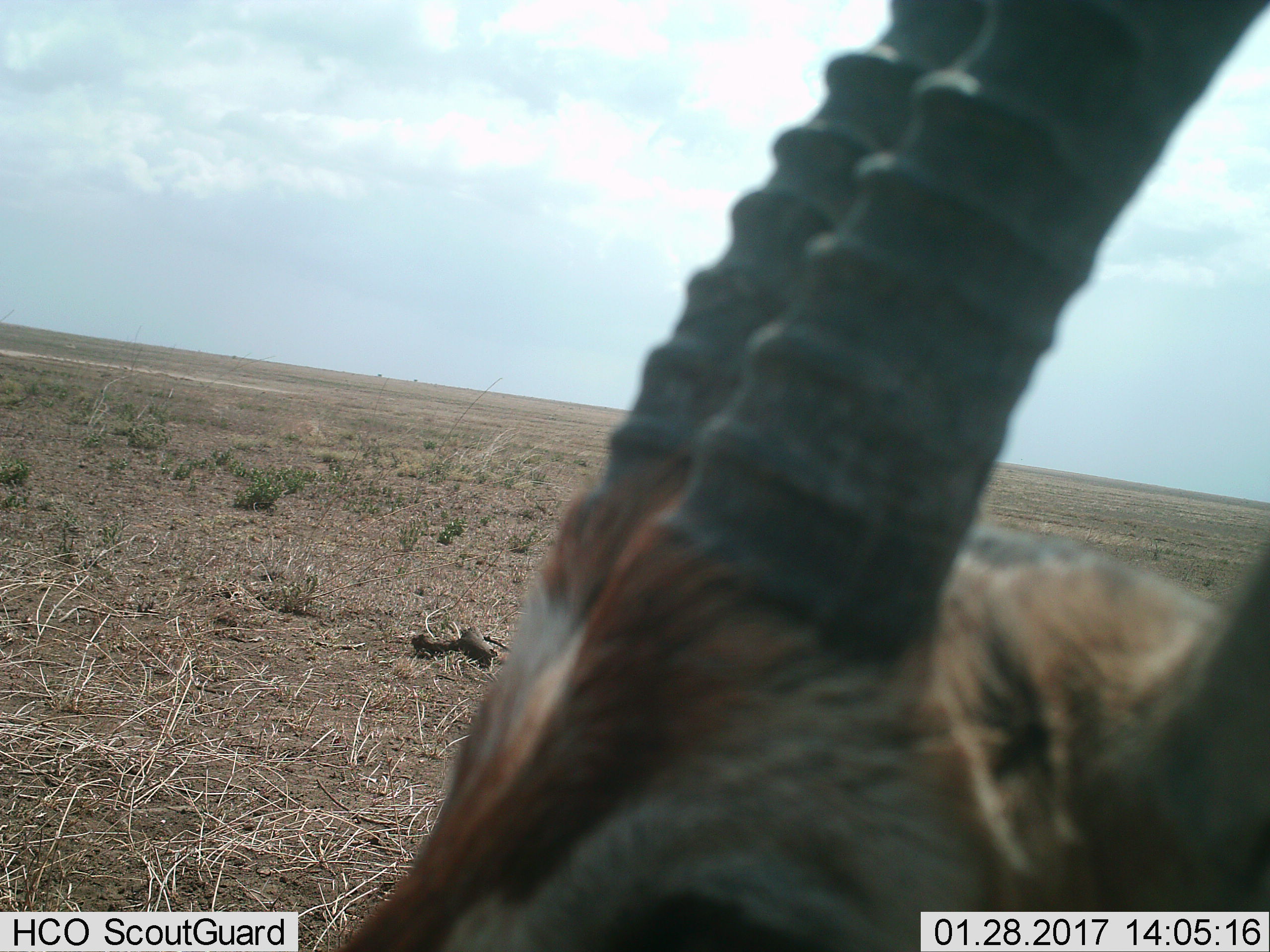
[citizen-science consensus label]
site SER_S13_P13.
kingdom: Animalia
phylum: Chordata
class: Mammalia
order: Artiodactyla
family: Bovidae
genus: Eudorcas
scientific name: Eudorcas thomsonii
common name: thomson's gazelle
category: gazellethomsons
Gazellethomsons (thomson's gazelle) (Eudorcas thomsonii), count 1. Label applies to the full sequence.